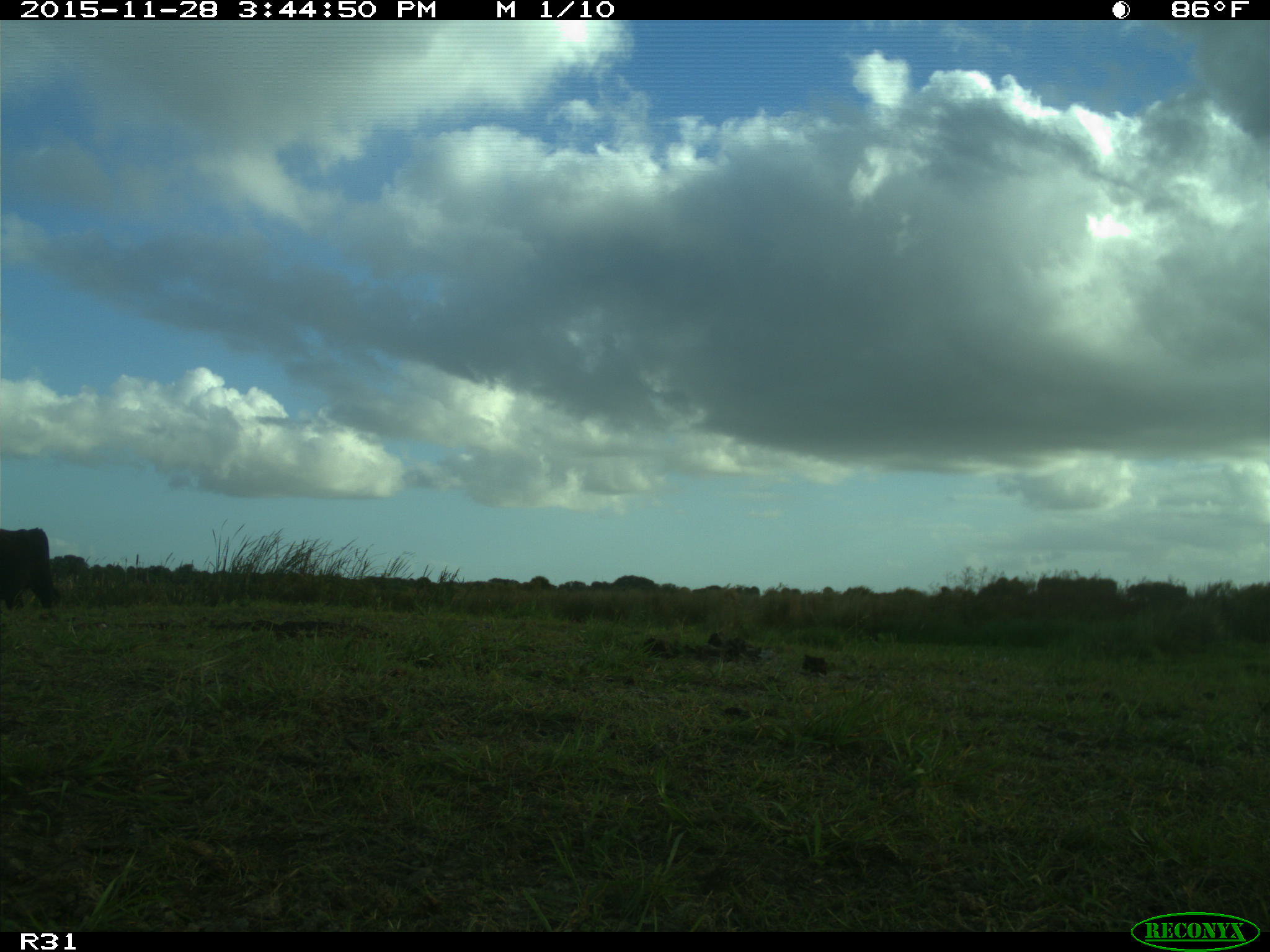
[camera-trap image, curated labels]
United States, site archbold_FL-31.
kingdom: Animalia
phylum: Chordata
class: Mammalia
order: Artiodactyla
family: Bovidae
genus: Bos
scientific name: Bos taurus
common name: domestic cow